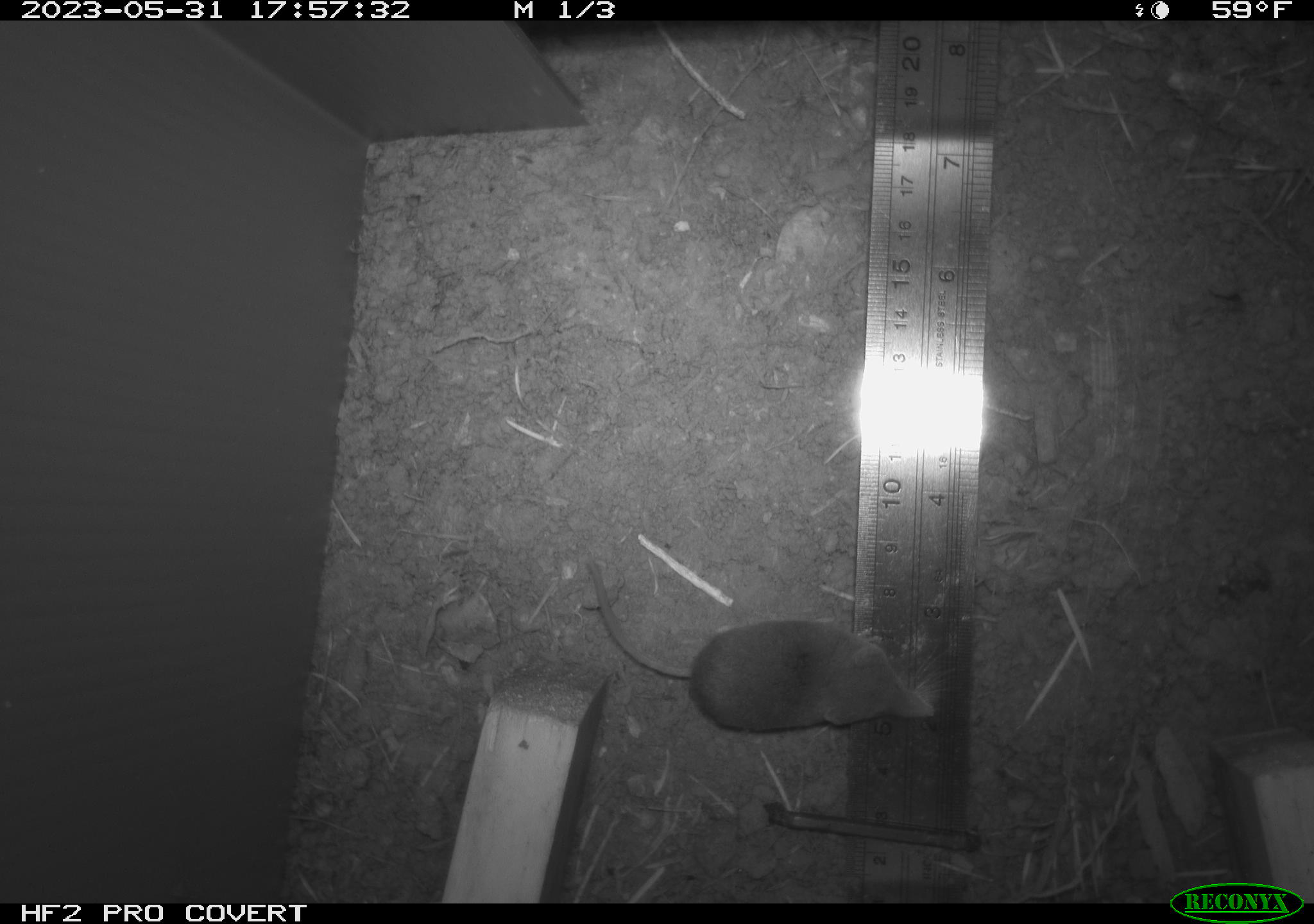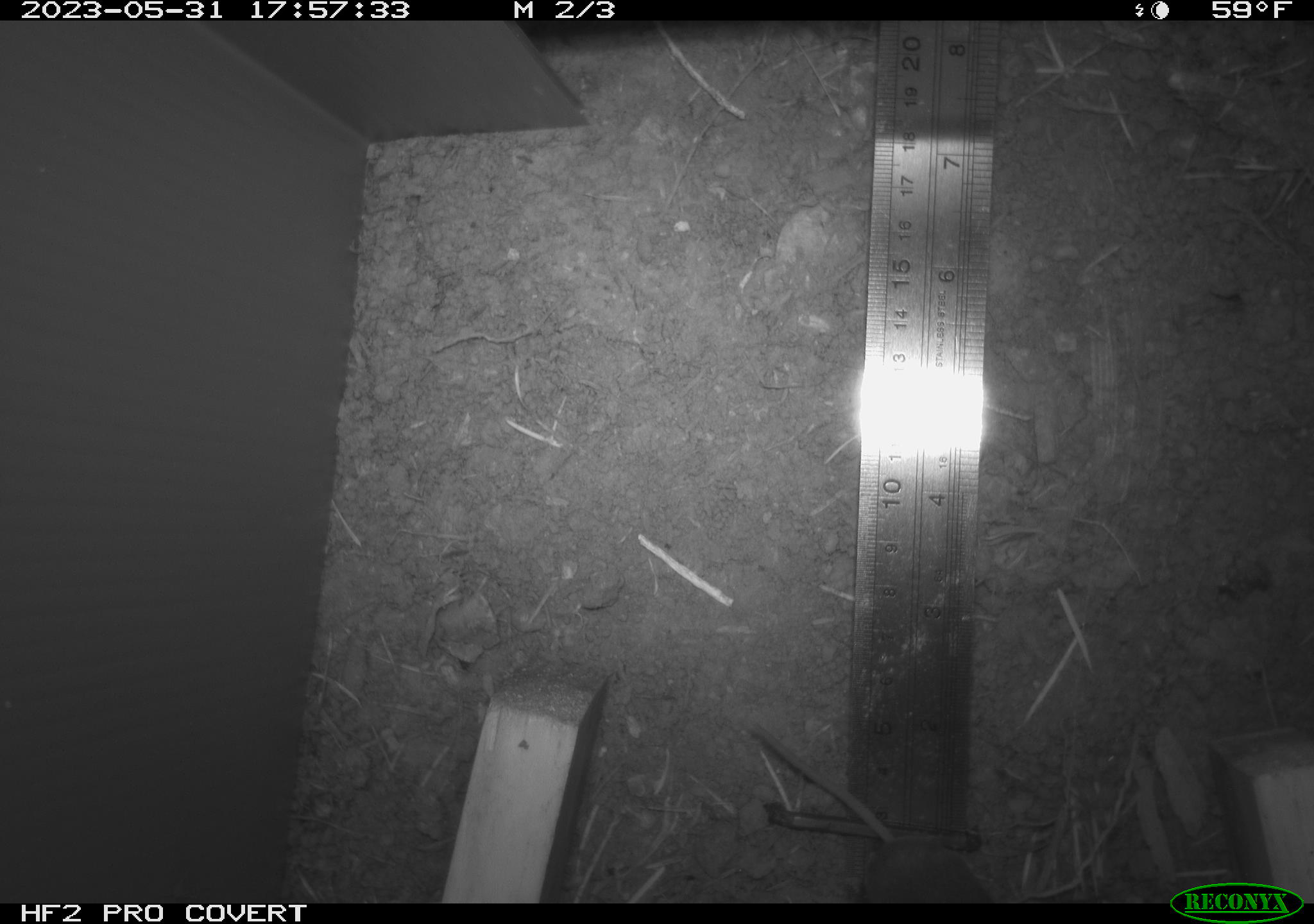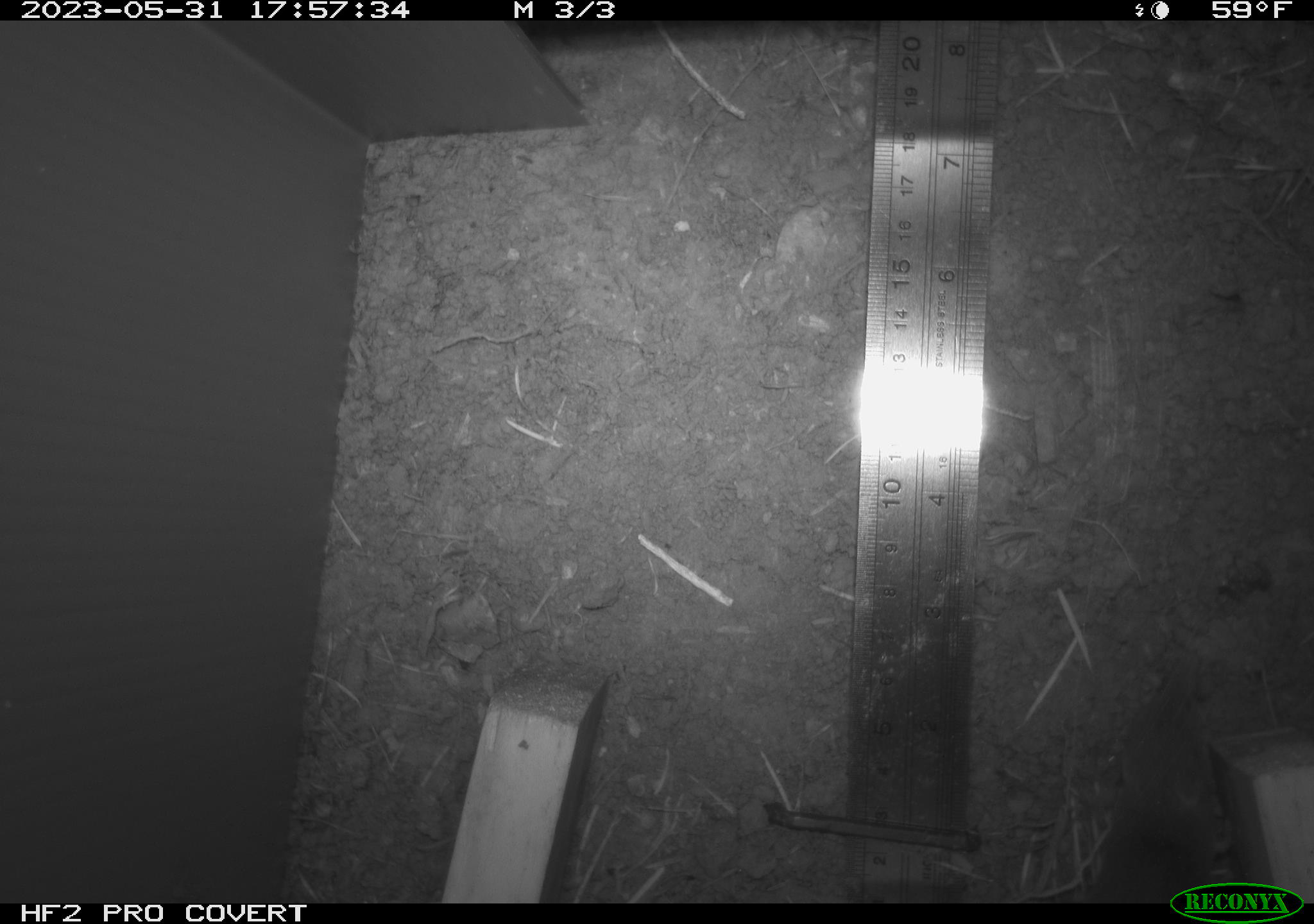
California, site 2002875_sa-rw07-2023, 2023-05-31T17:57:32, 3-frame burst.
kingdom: Animalia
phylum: Chordata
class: Mammalia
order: Eulipotyphla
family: Soricidae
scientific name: Soricidae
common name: shrews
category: soricidae family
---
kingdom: Animalia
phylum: Chordata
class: Mammalia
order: Rodentia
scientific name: Rodentia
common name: mouse species